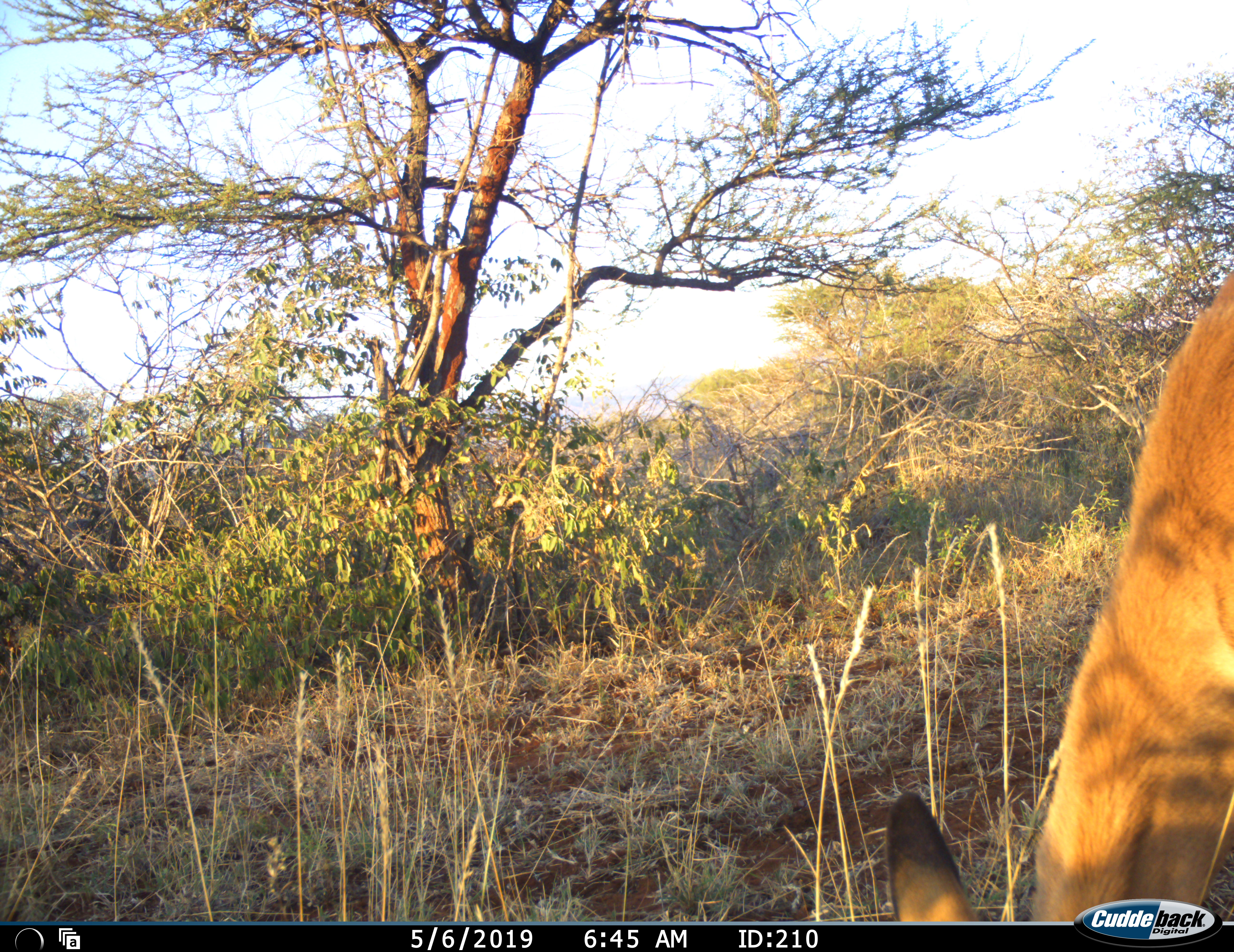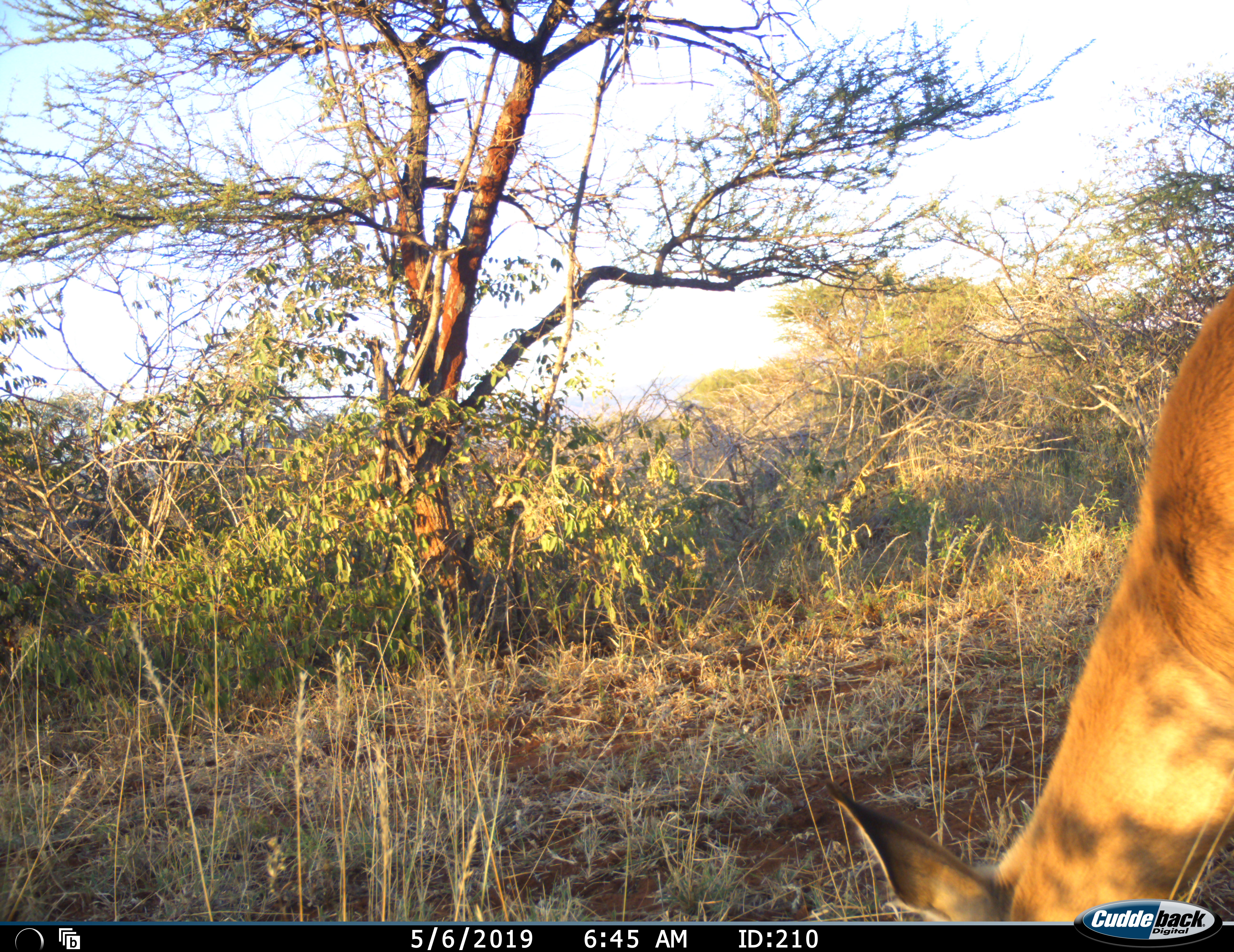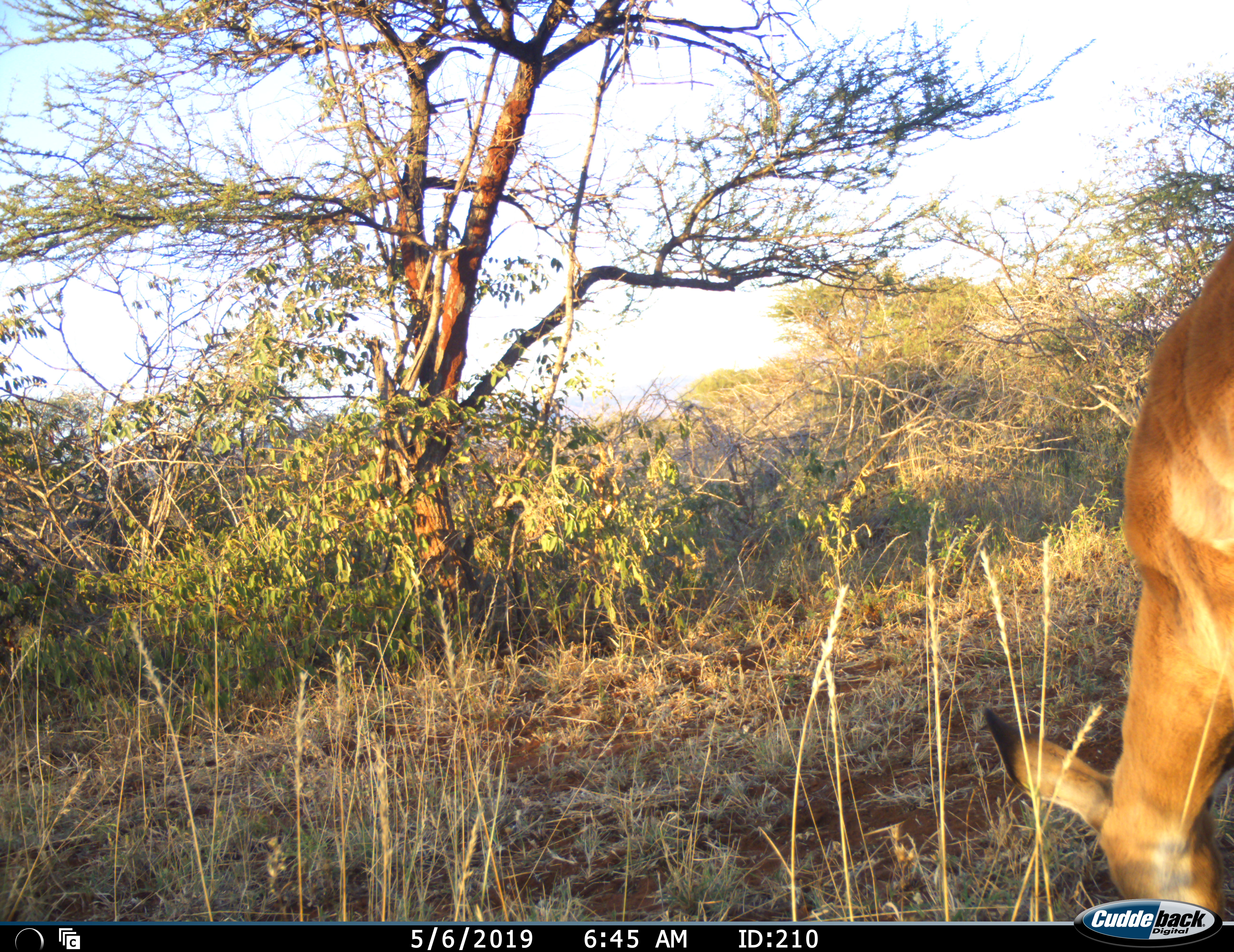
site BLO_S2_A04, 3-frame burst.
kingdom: Animalia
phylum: Chordata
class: Mammalia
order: Artiodactyla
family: Bovidae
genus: Aepyceros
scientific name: Aepyceros melampus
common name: impala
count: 1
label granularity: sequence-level